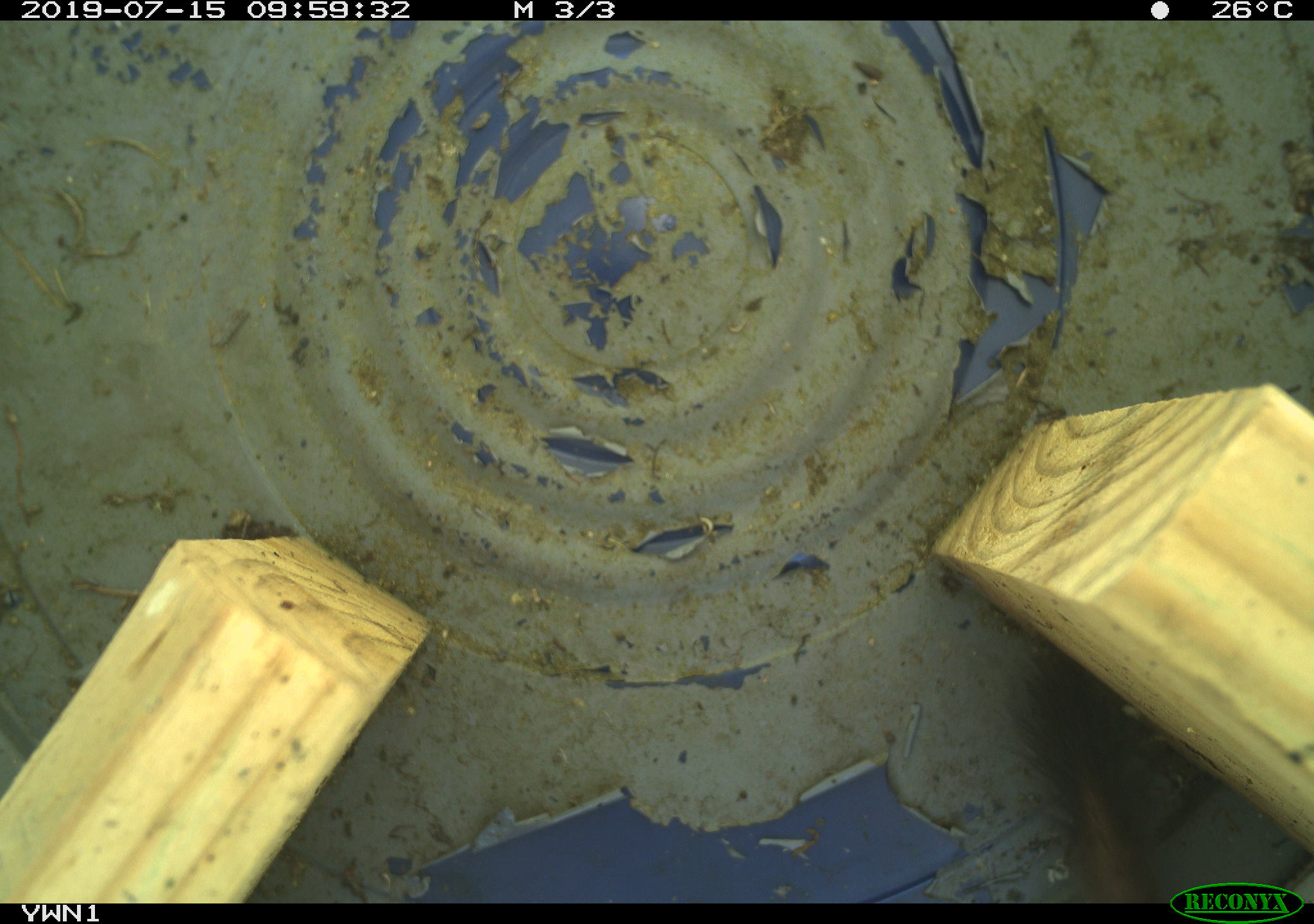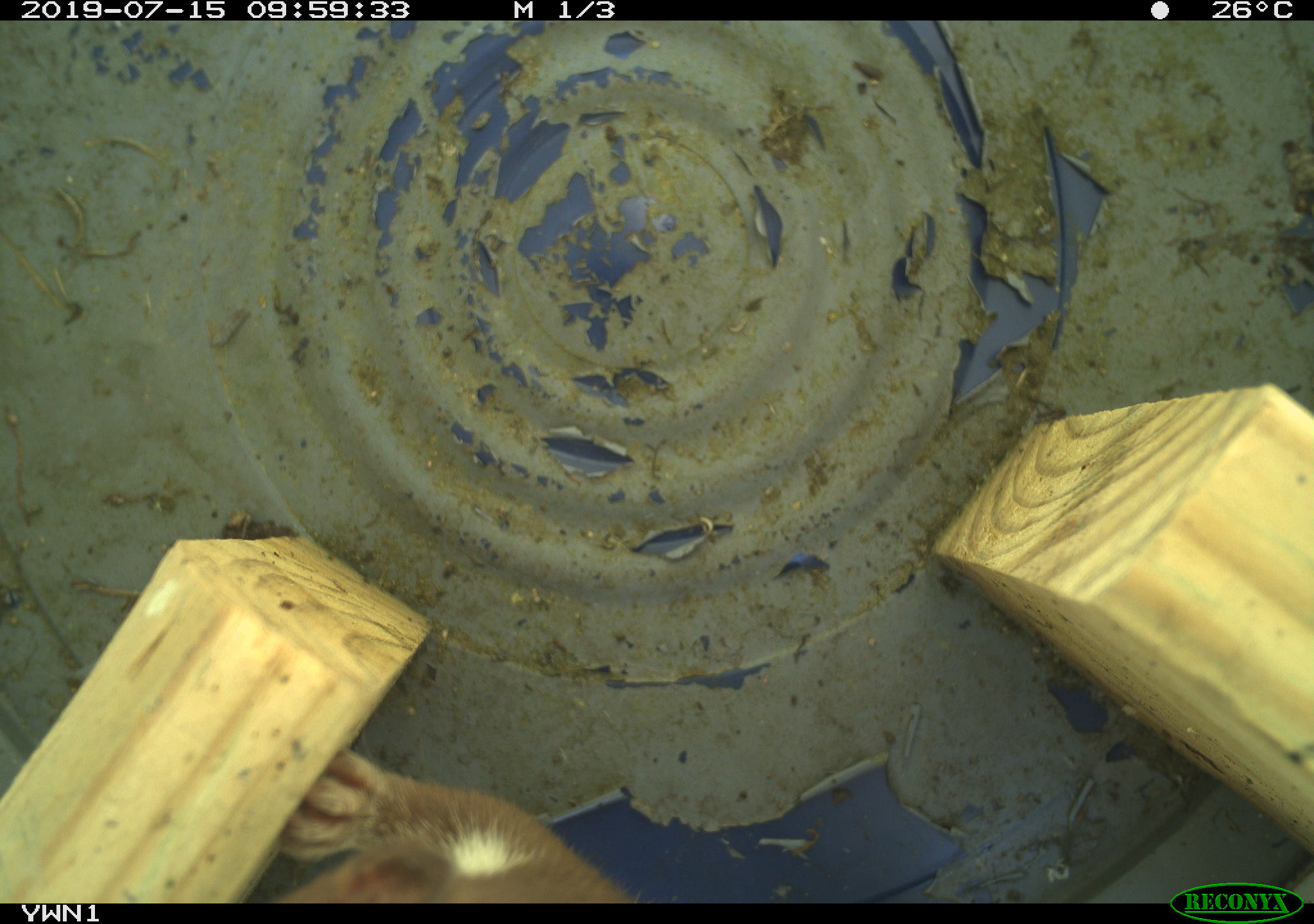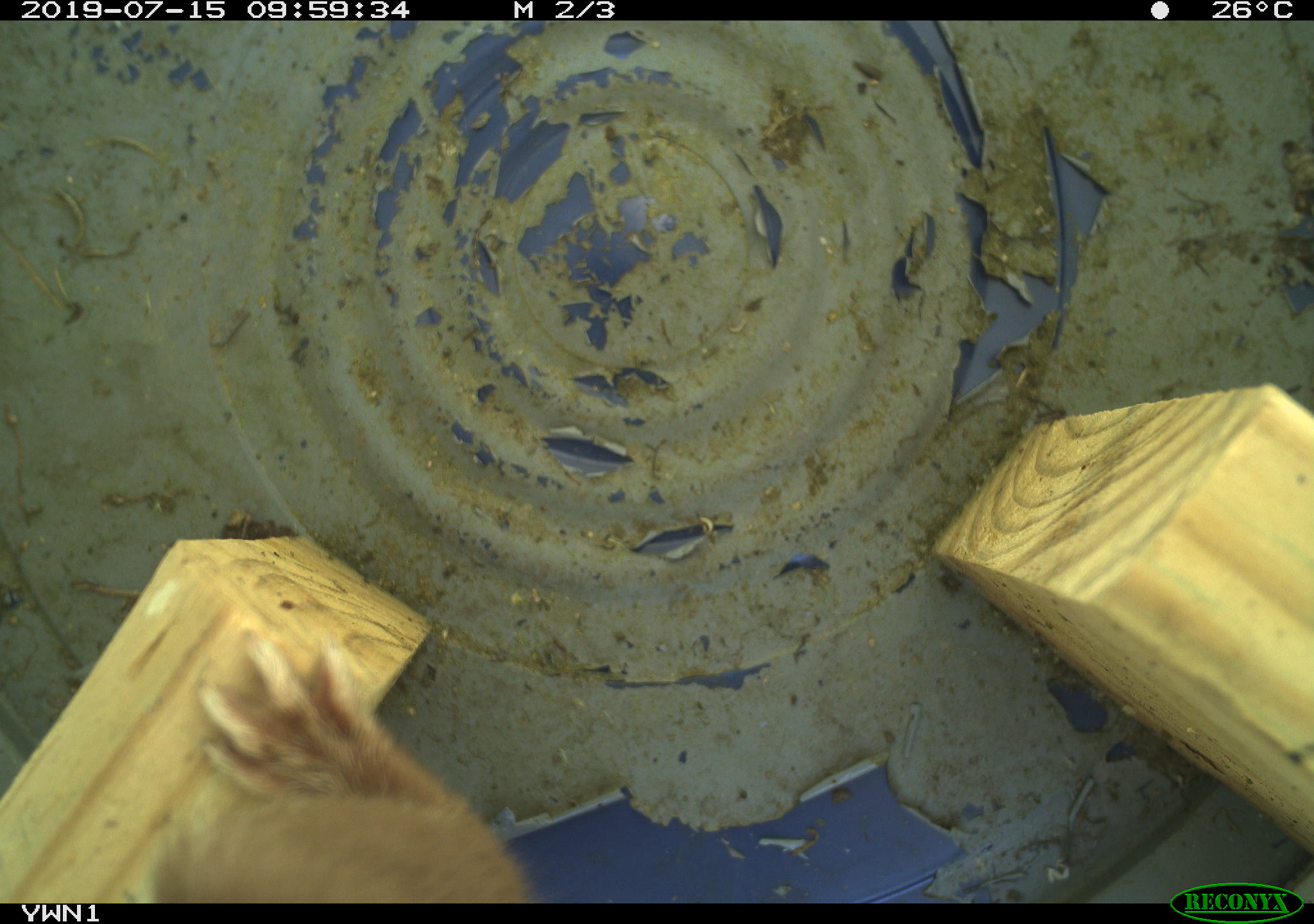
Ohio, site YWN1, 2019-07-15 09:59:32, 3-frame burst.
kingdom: Animalia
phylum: Chordata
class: Mammalia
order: Carnivora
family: Mustelidae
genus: Neogale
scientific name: Neogale frenata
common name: long-tailed weasel